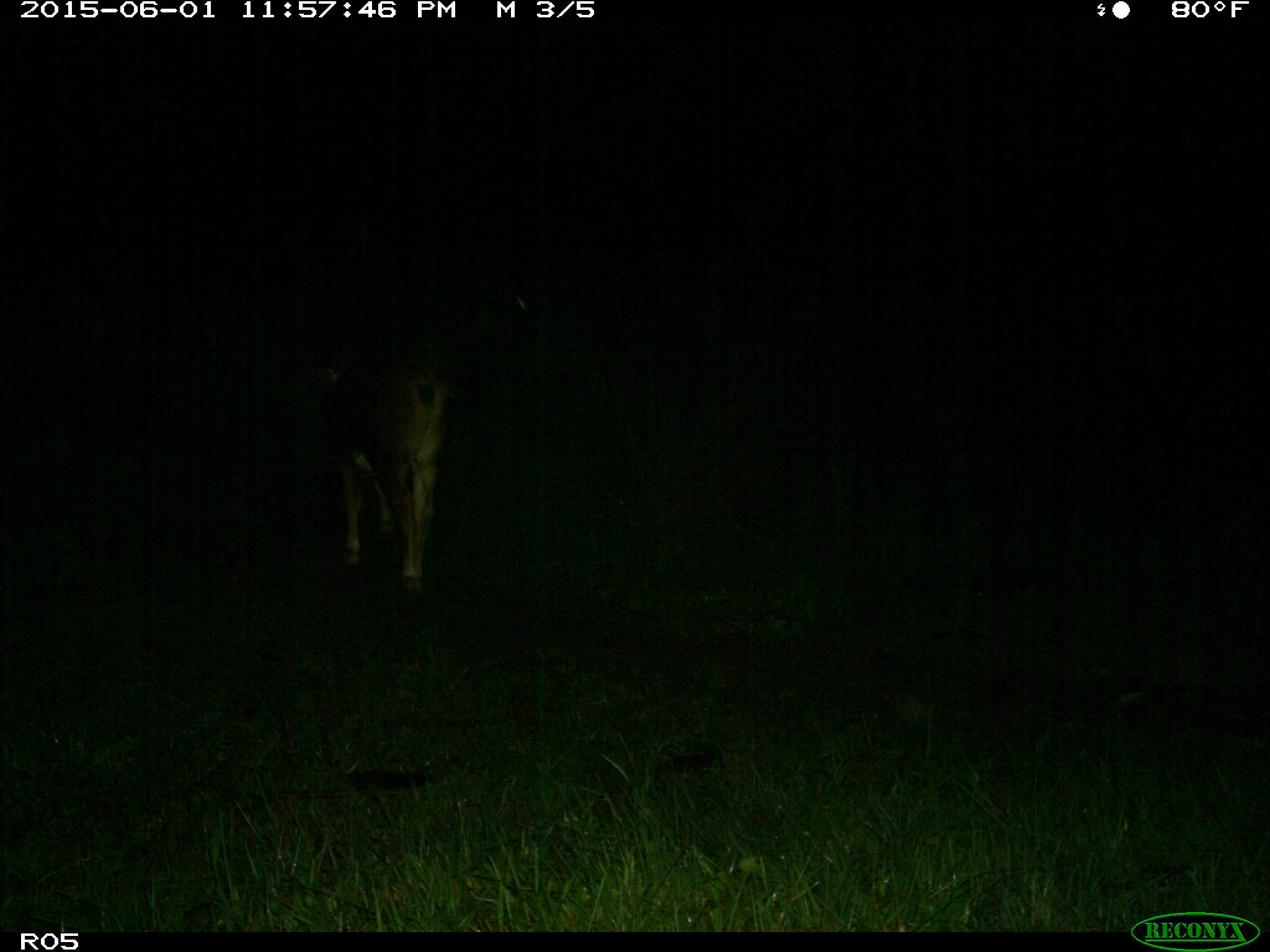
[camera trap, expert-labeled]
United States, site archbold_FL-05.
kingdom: Animalia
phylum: Chordata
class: Mammalia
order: Artiodactyla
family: Bovidae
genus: Bos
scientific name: Bos taurus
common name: domestic cow